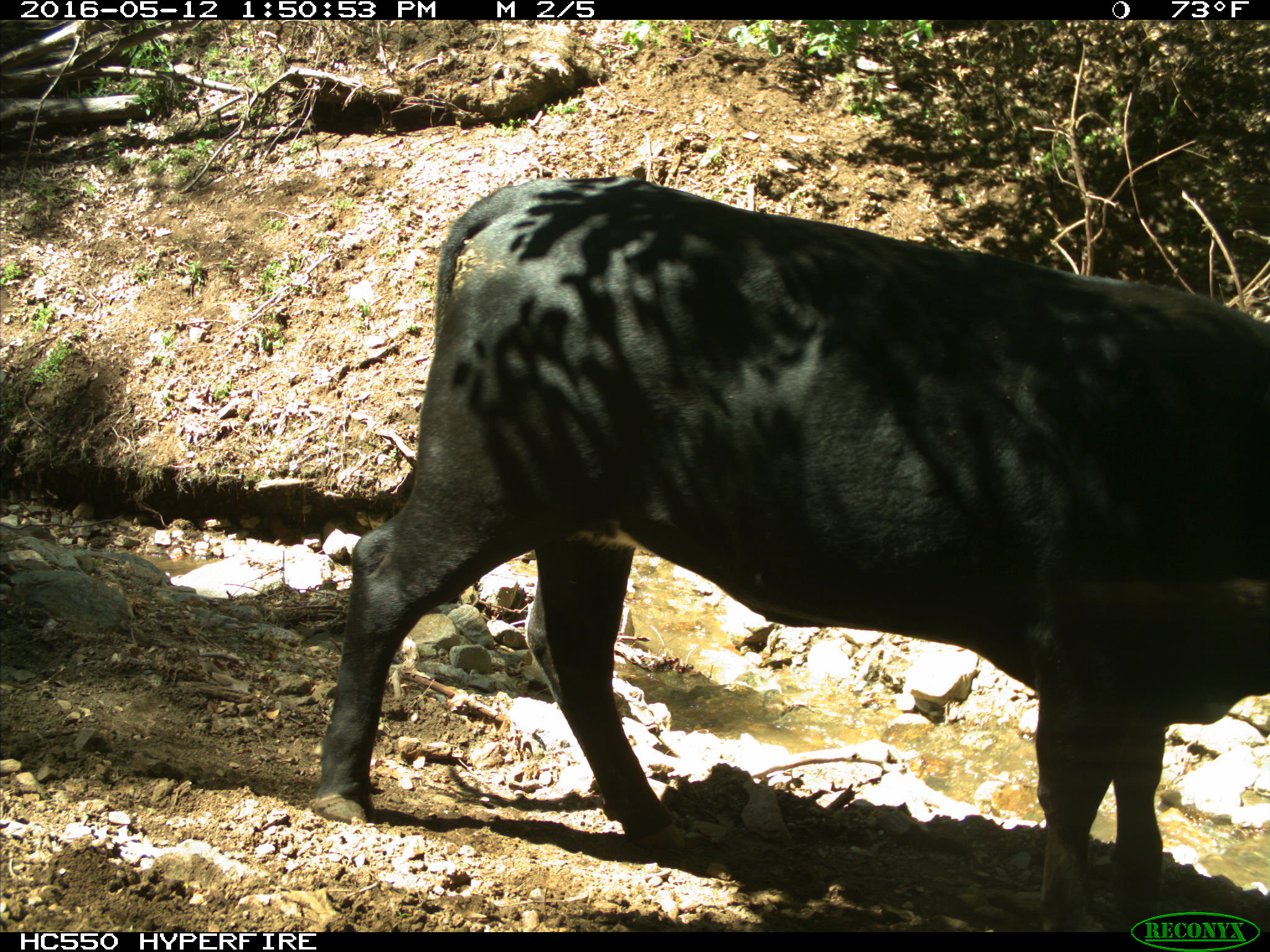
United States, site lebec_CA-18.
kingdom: Animalia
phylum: Chordata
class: Mammalia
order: Artiodactyla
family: Bovidae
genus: Bos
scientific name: Bos taurus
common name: domestic cow